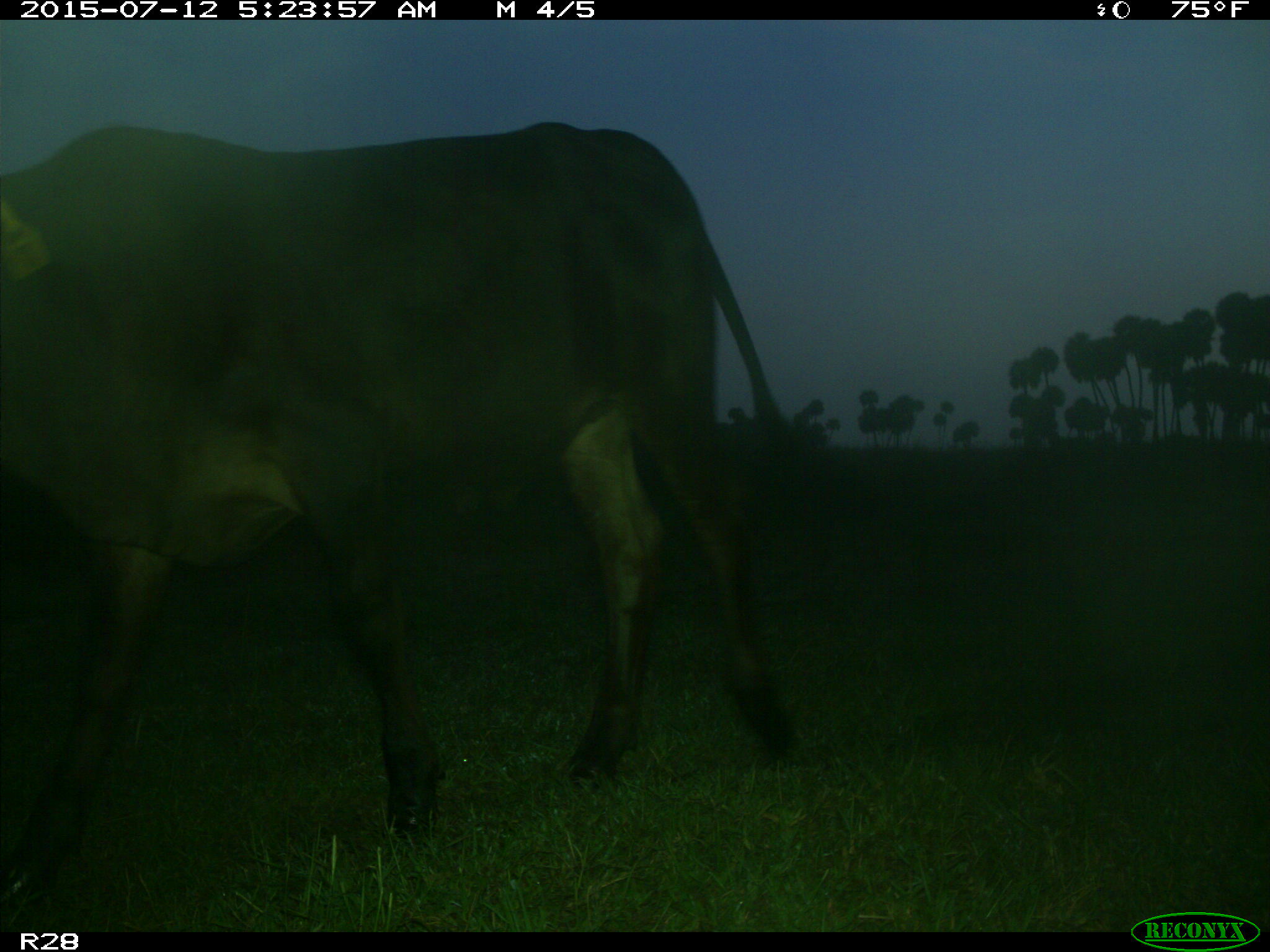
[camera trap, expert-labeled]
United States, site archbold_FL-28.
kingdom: Animalia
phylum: Chordata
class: Mammalia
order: Artiodactyla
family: Bovidae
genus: Bos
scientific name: Bos taurus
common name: domestic cow